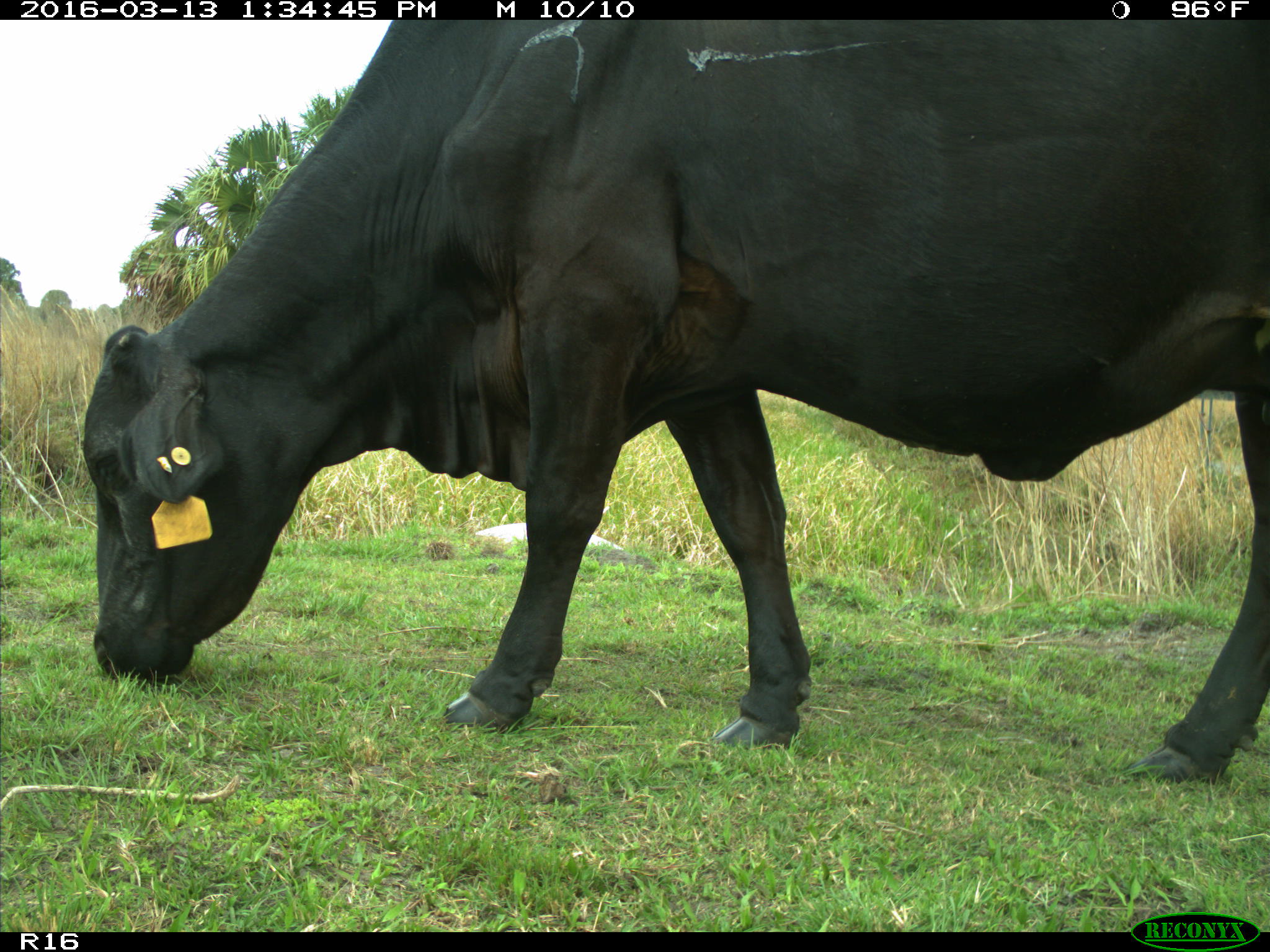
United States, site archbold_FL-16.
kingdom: Animalia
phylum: Chordata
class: Mammalia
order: Artiodactyla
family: Bovidae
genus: Bos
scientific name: Bos taurus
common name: domestic cow